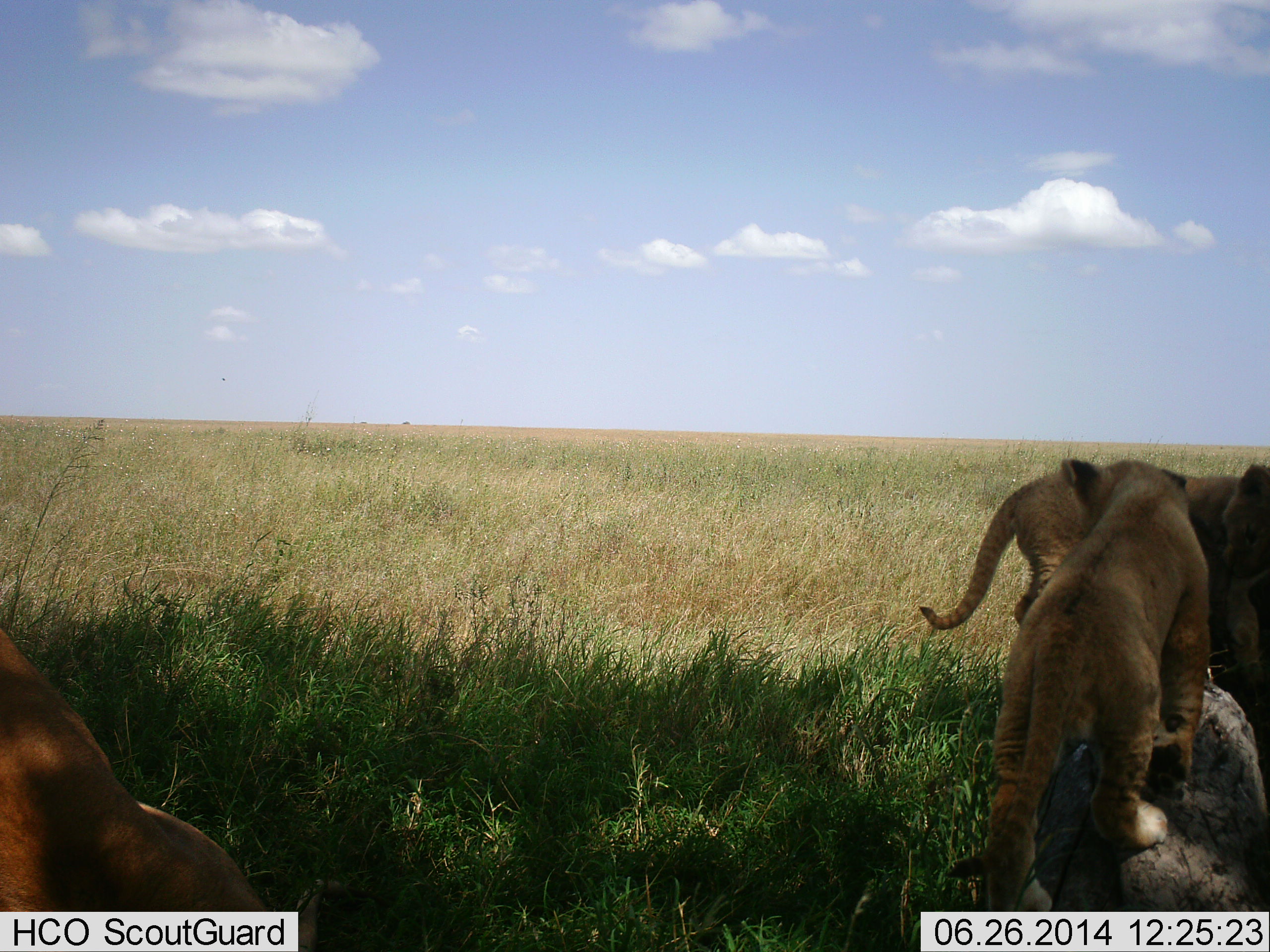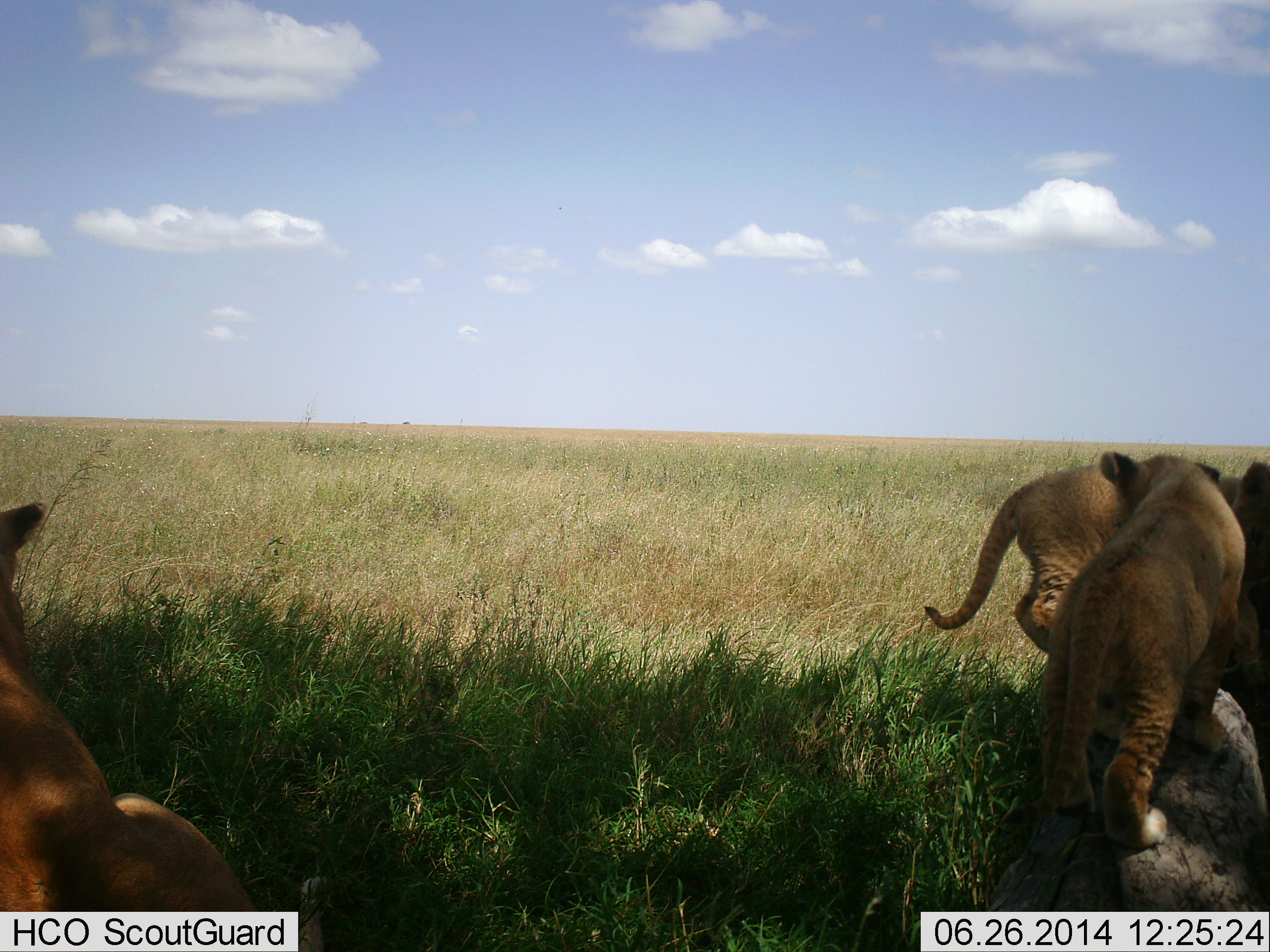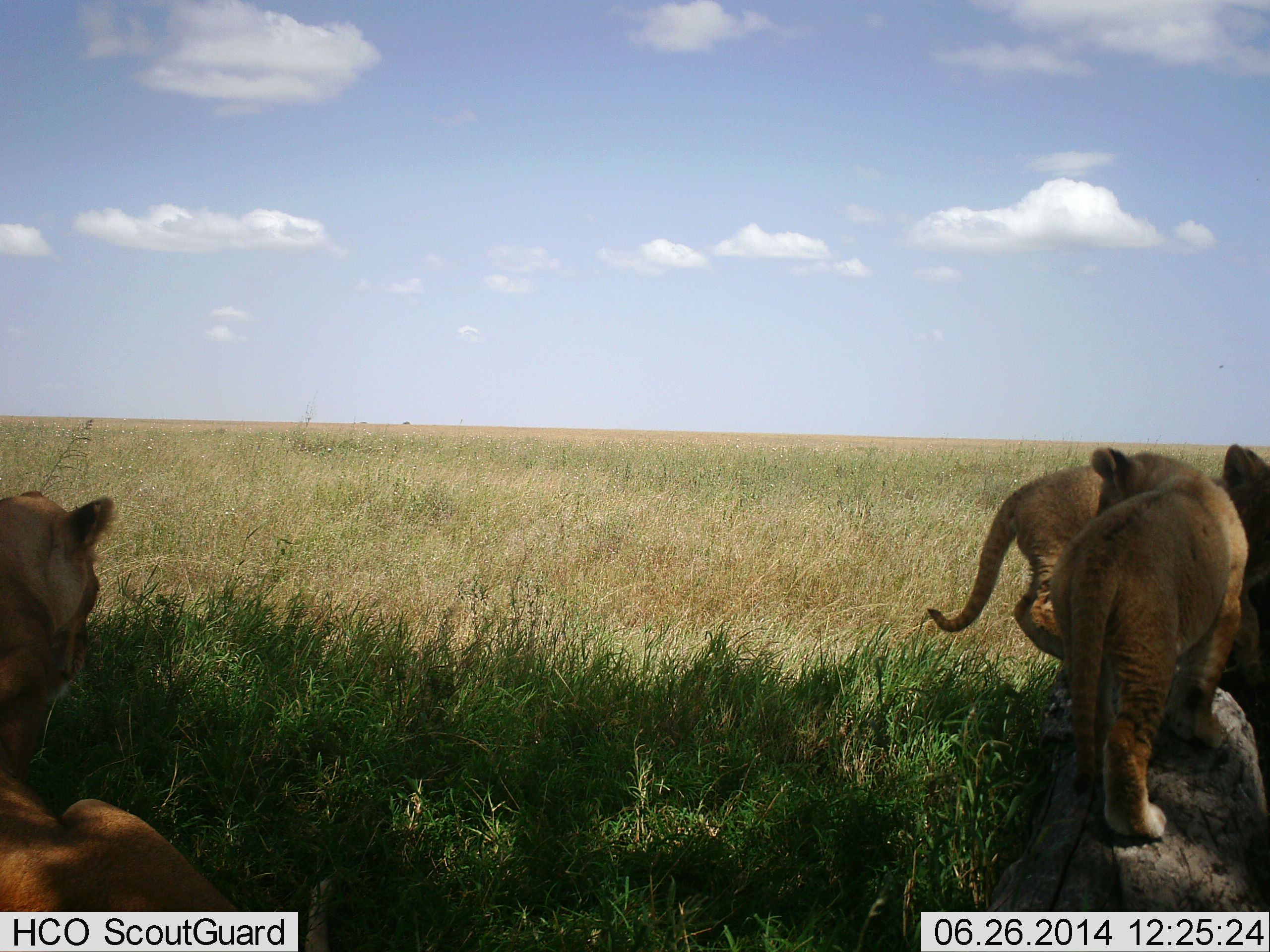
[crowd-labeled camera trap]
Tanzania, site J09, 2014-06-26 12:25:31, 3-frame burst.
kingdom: Animalia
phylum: Chordata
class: Mammalia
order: Carnivora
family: Felidae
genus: Panthera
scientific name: Panthera leo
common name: lion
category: lionfemale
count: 3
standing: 30%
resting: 90%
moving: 30%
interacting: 60%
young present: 80%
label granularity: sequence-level